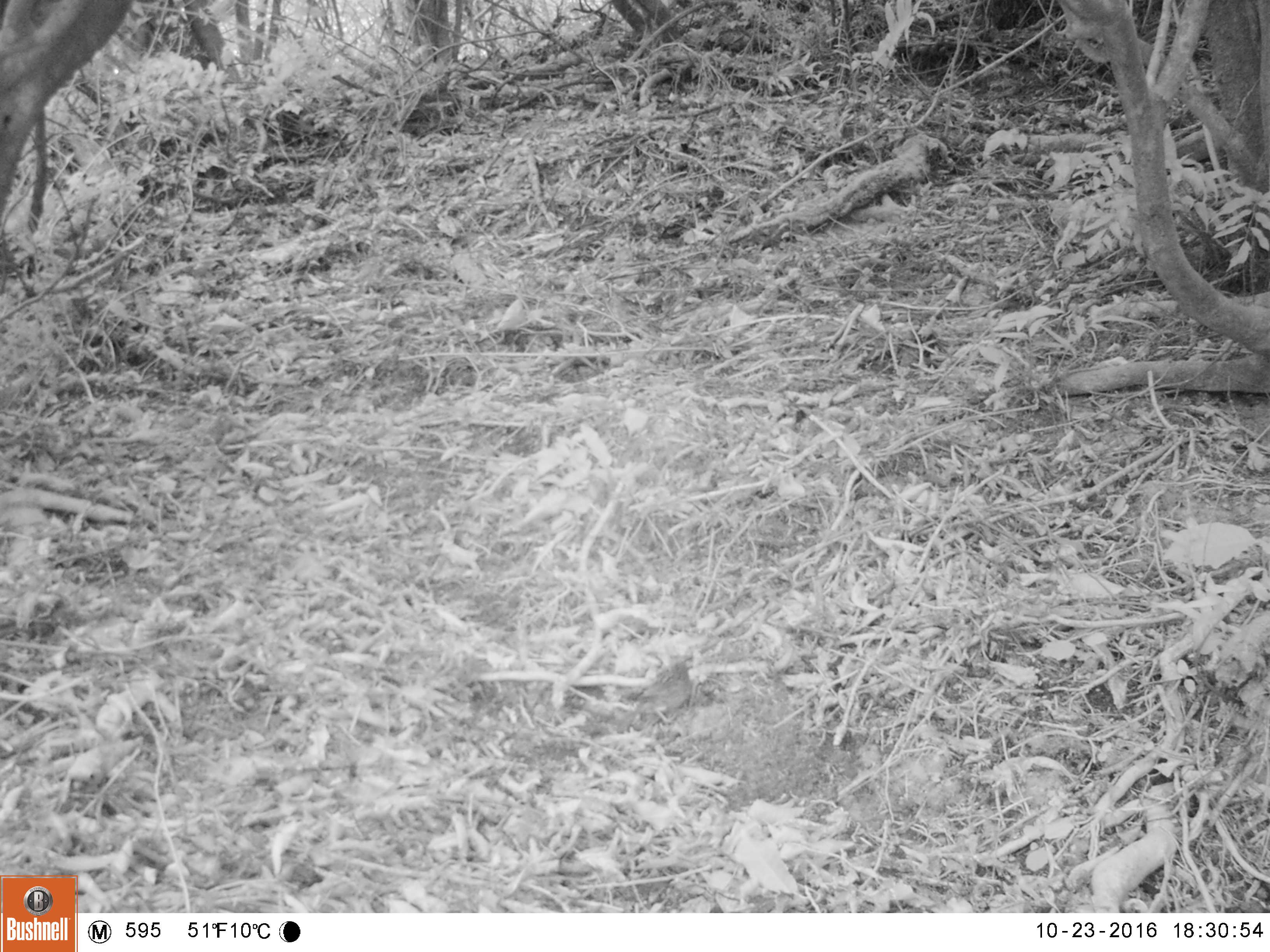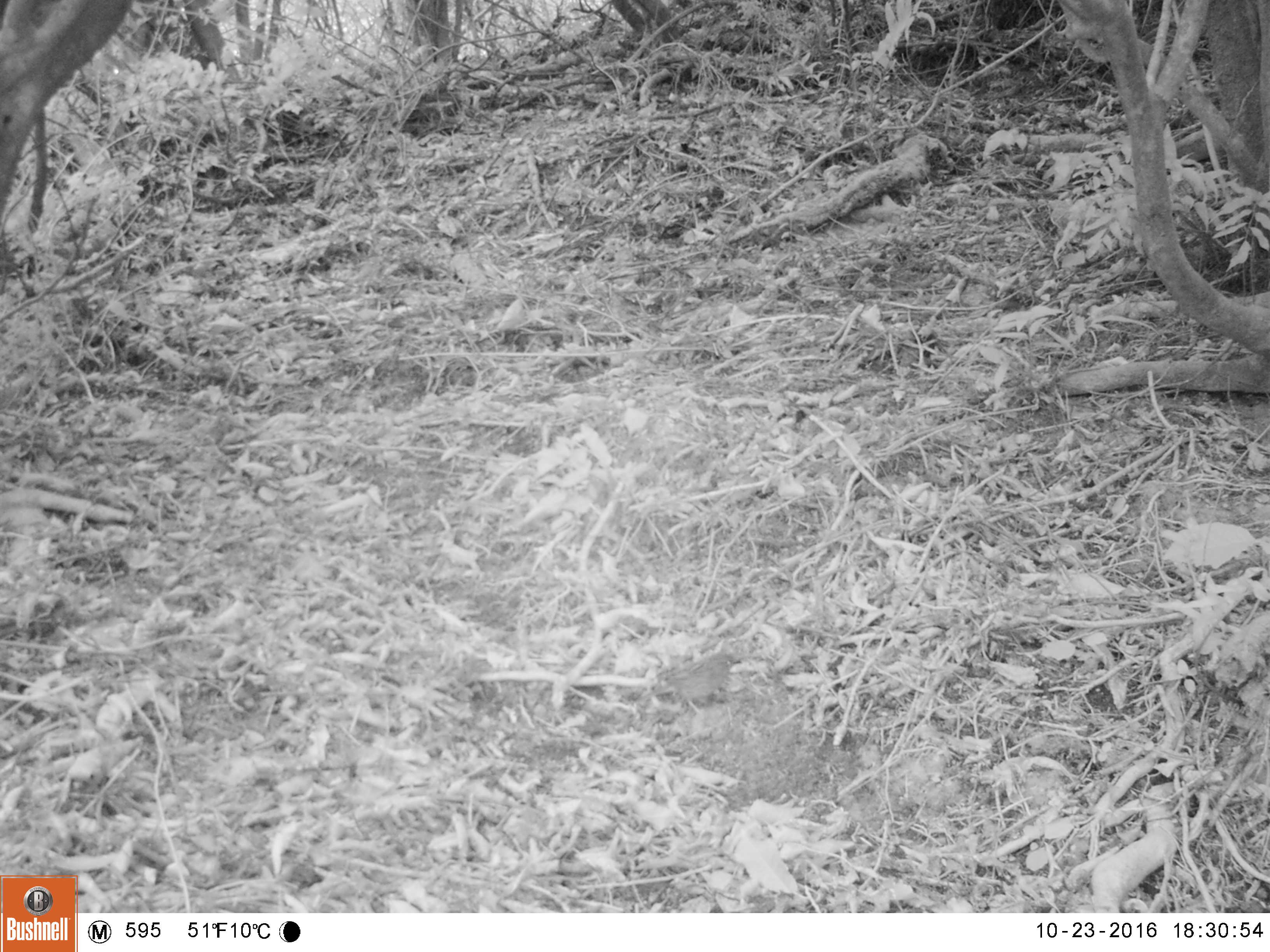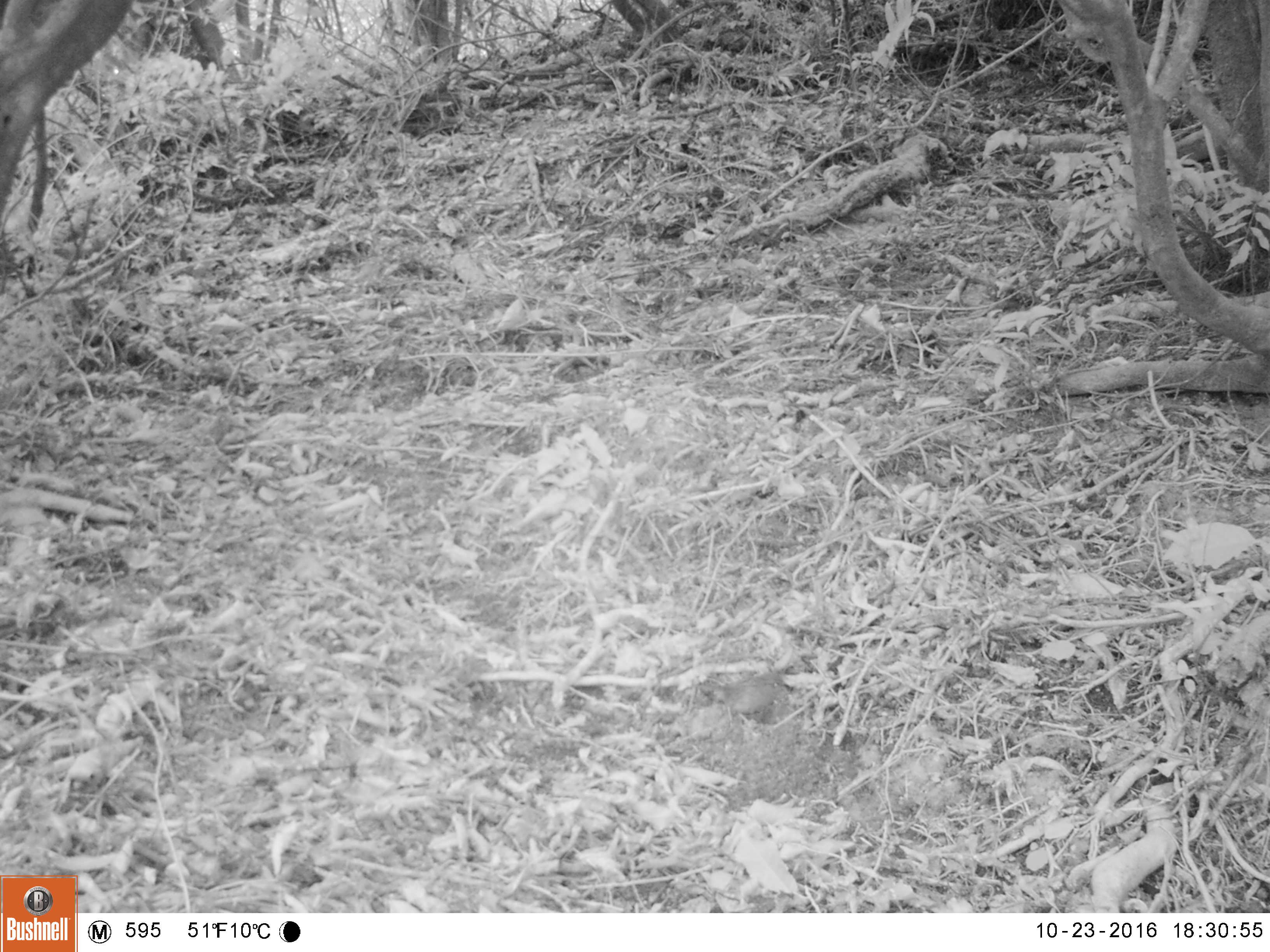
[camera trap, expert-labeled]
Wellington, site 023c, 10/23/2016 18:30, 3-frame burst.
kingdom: Animalia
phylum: Chordata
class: Aves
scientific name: Aves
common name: bird